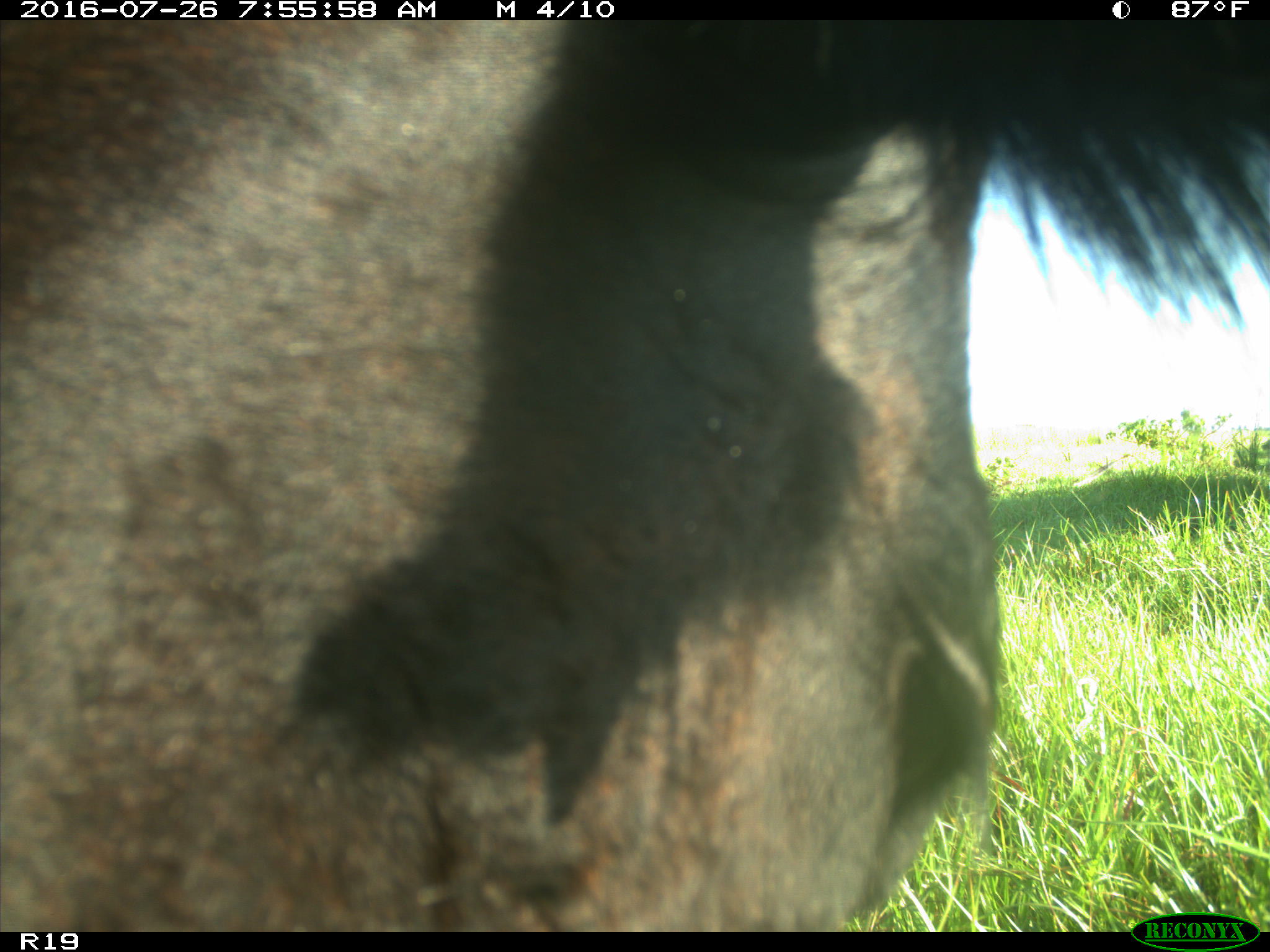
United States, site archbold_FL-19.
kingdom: Animalia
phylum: Chordata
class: Mammalia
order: Artiodactyla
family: Bovidae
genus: Bos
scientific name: Bos taurus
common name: domestic cow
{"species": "Bos taurus (domestic cow)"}